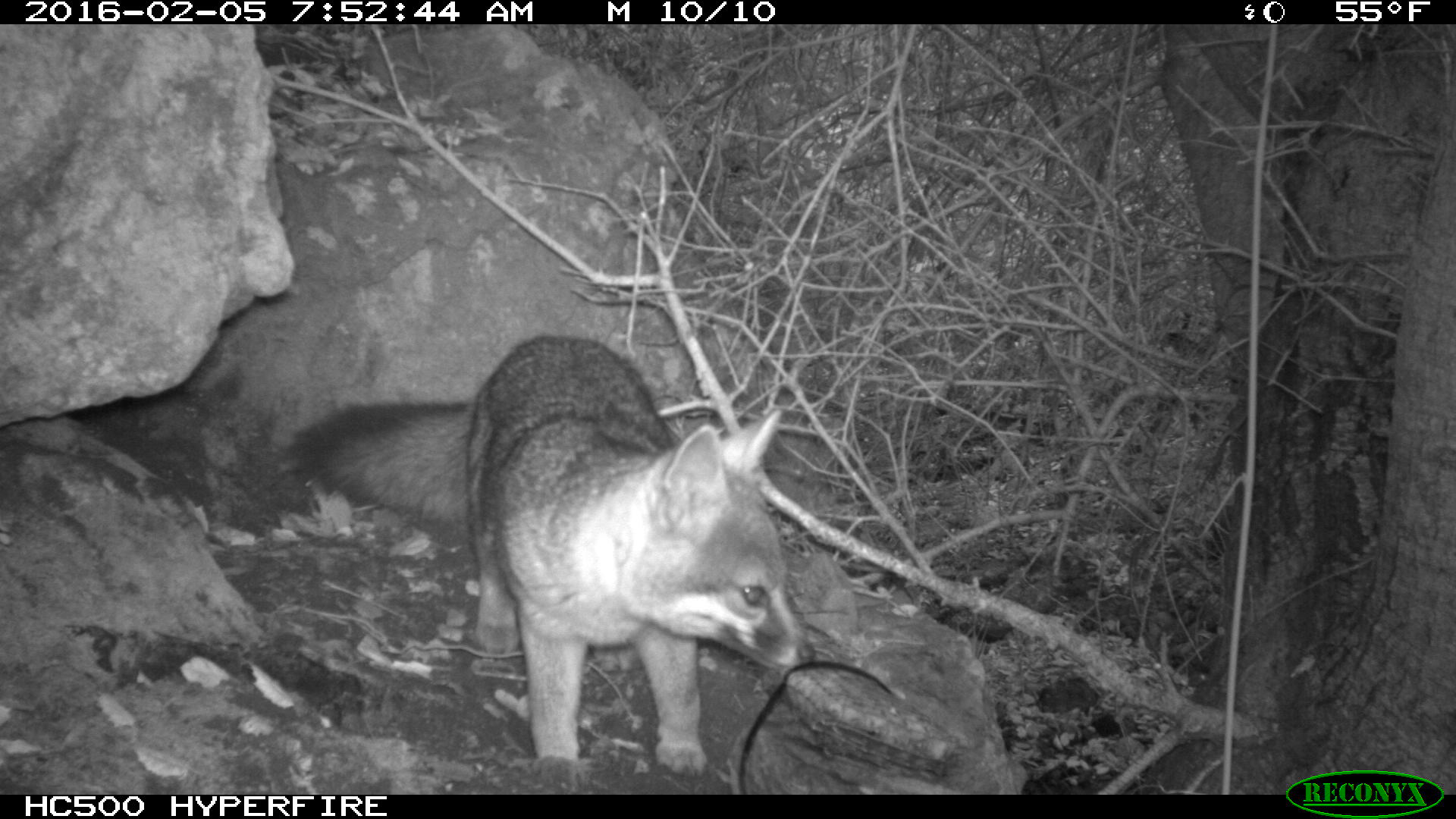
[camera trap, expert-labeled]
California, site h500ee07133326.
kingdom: Animalia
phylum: Chordata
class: Mammalia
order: Carnivora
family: Canidae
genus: Urocyon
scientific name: Urocyon littoralis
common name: island fox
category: fox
Fox (island fox) (Urocyon littoralis).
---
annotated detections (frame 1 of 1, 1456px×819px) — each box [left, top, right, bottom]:
fox: [285, 336, 816, 792]